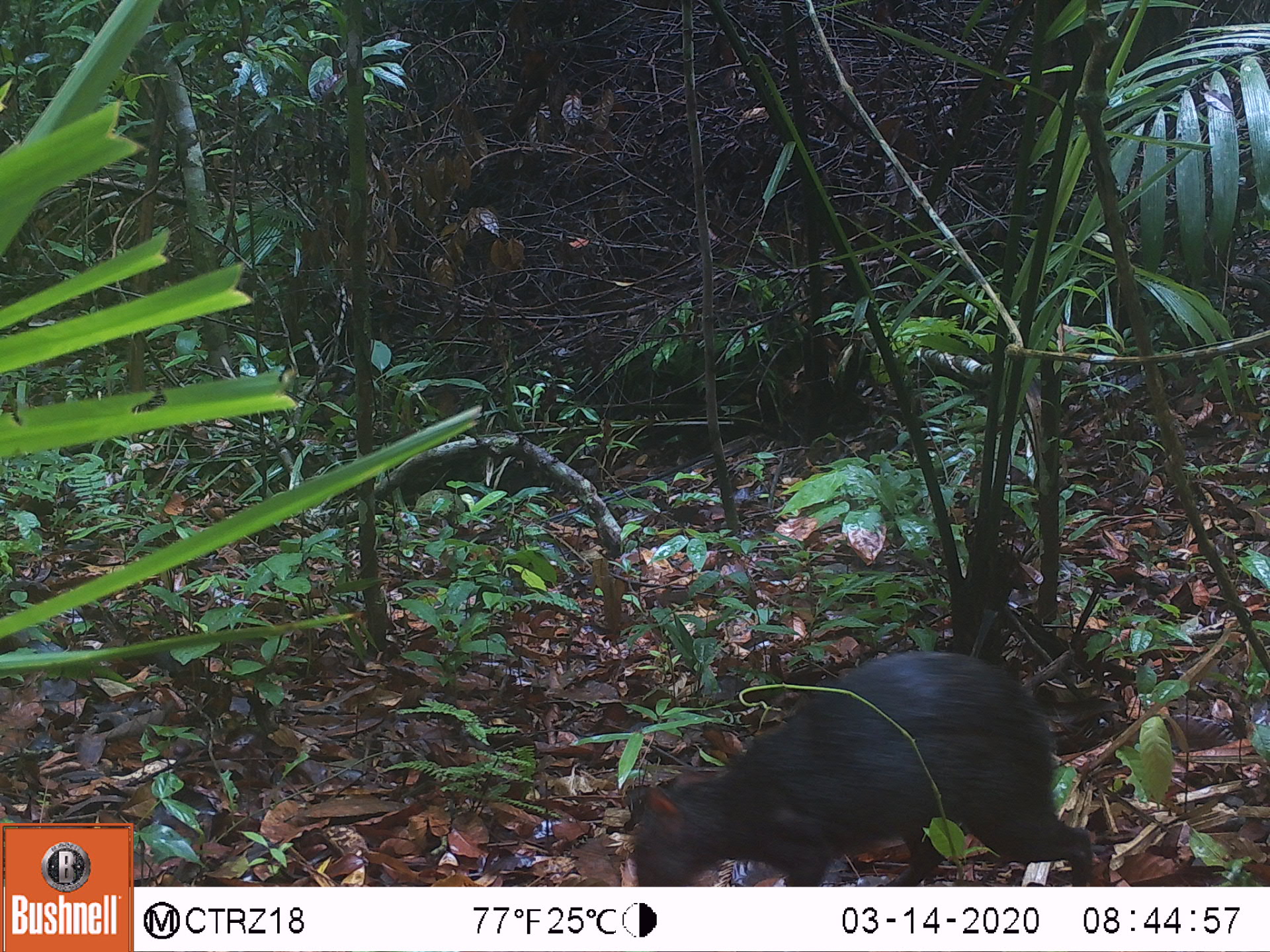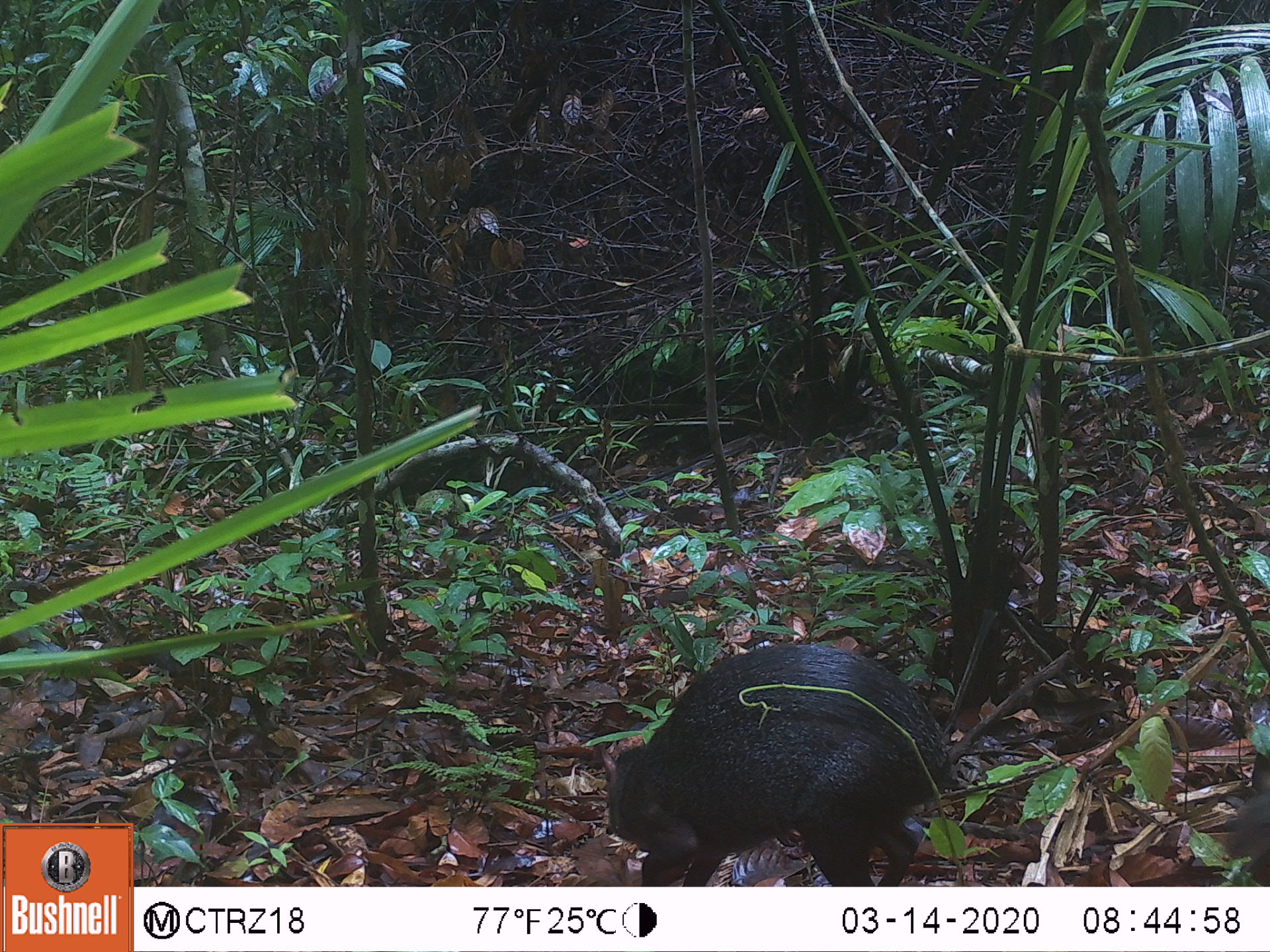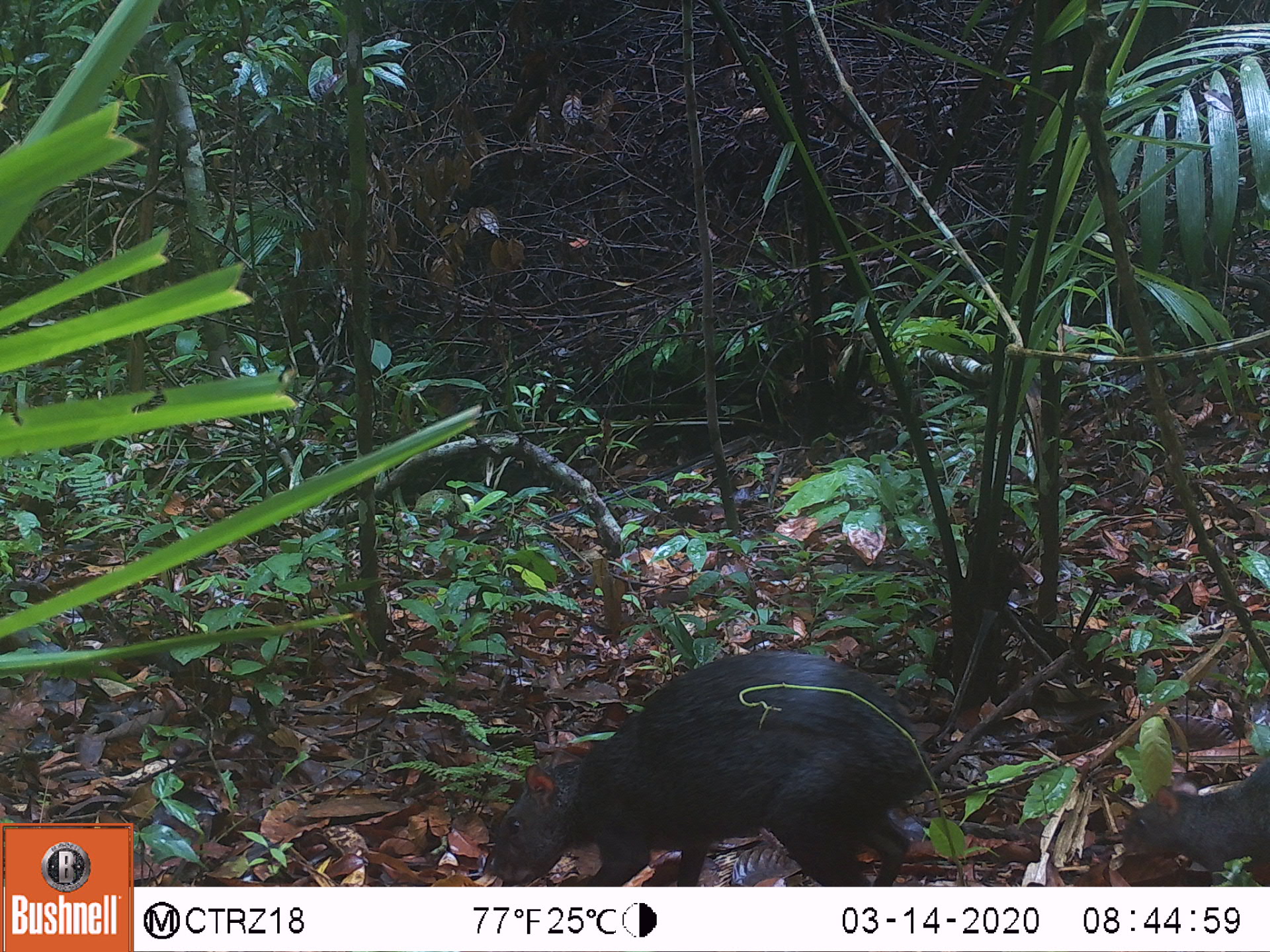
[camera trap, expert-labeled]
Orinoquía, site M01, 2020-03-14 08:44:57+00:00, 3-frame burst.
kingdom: Animalia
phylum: Chordata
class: Mammalia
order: Rodentia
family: Dasyproctidae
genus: Dasyprocta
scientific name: Dasyprocta fuliginosa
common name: black agouti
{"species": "black agouti (Dasyprocta fuliginosa)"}